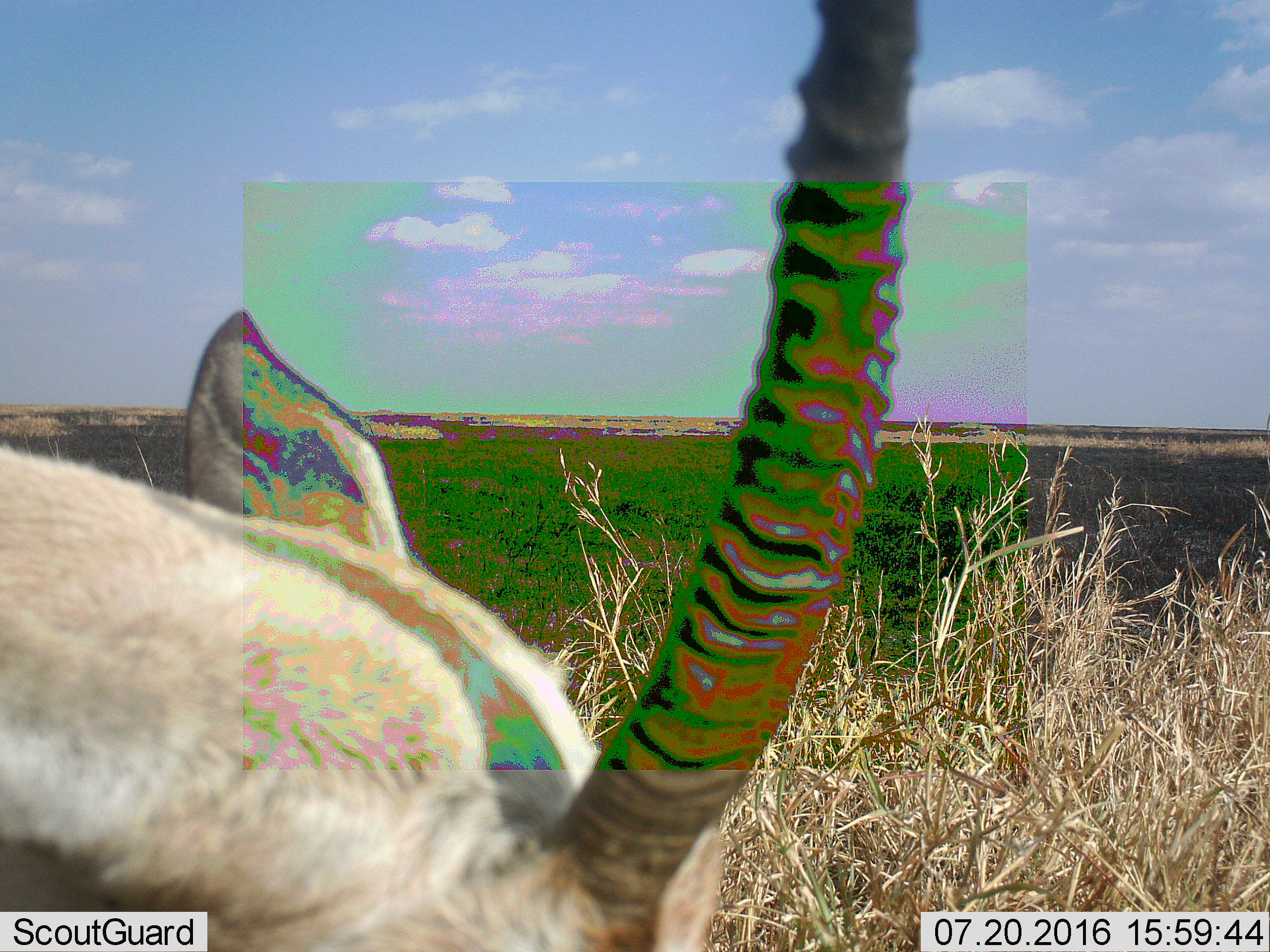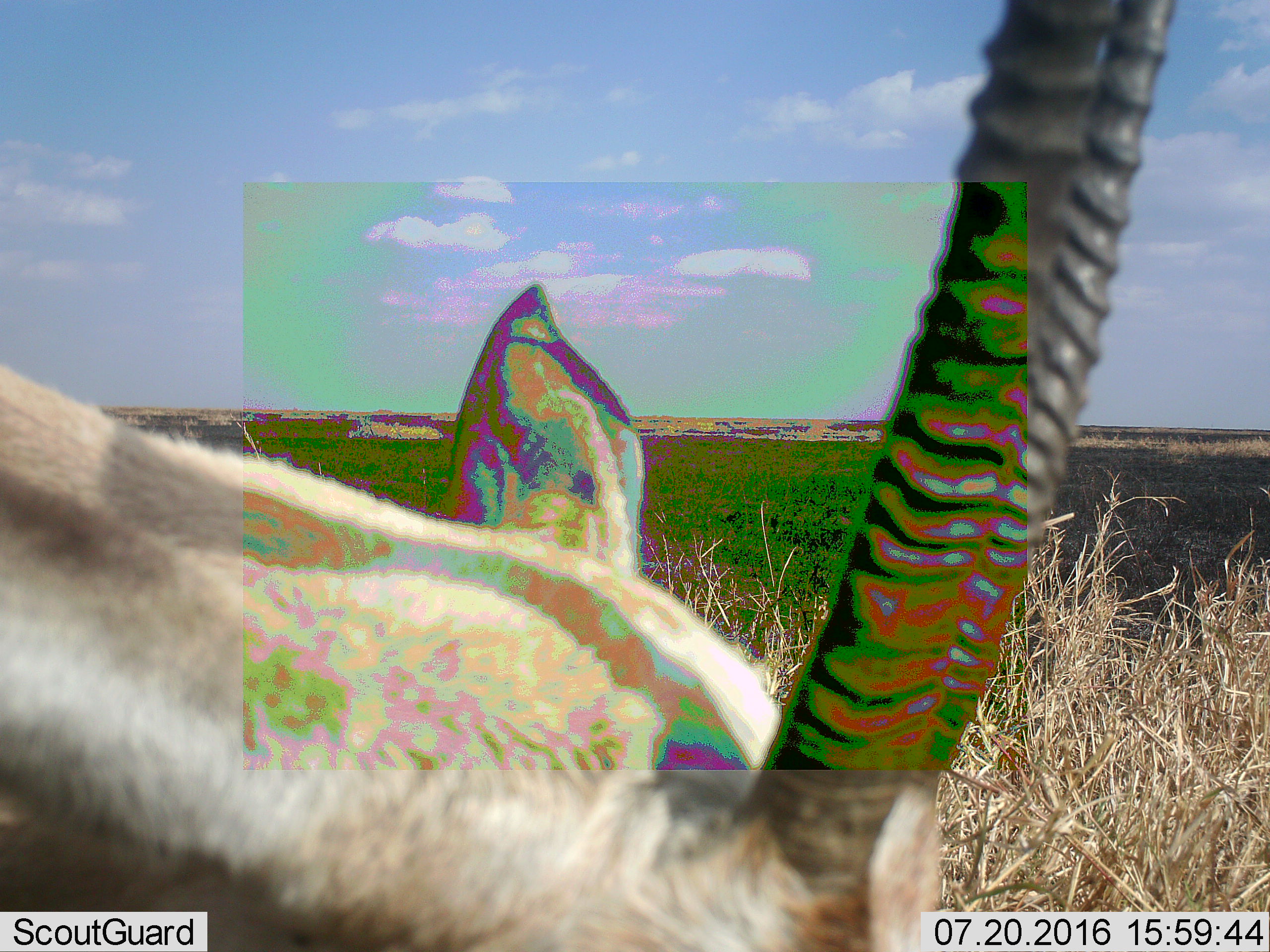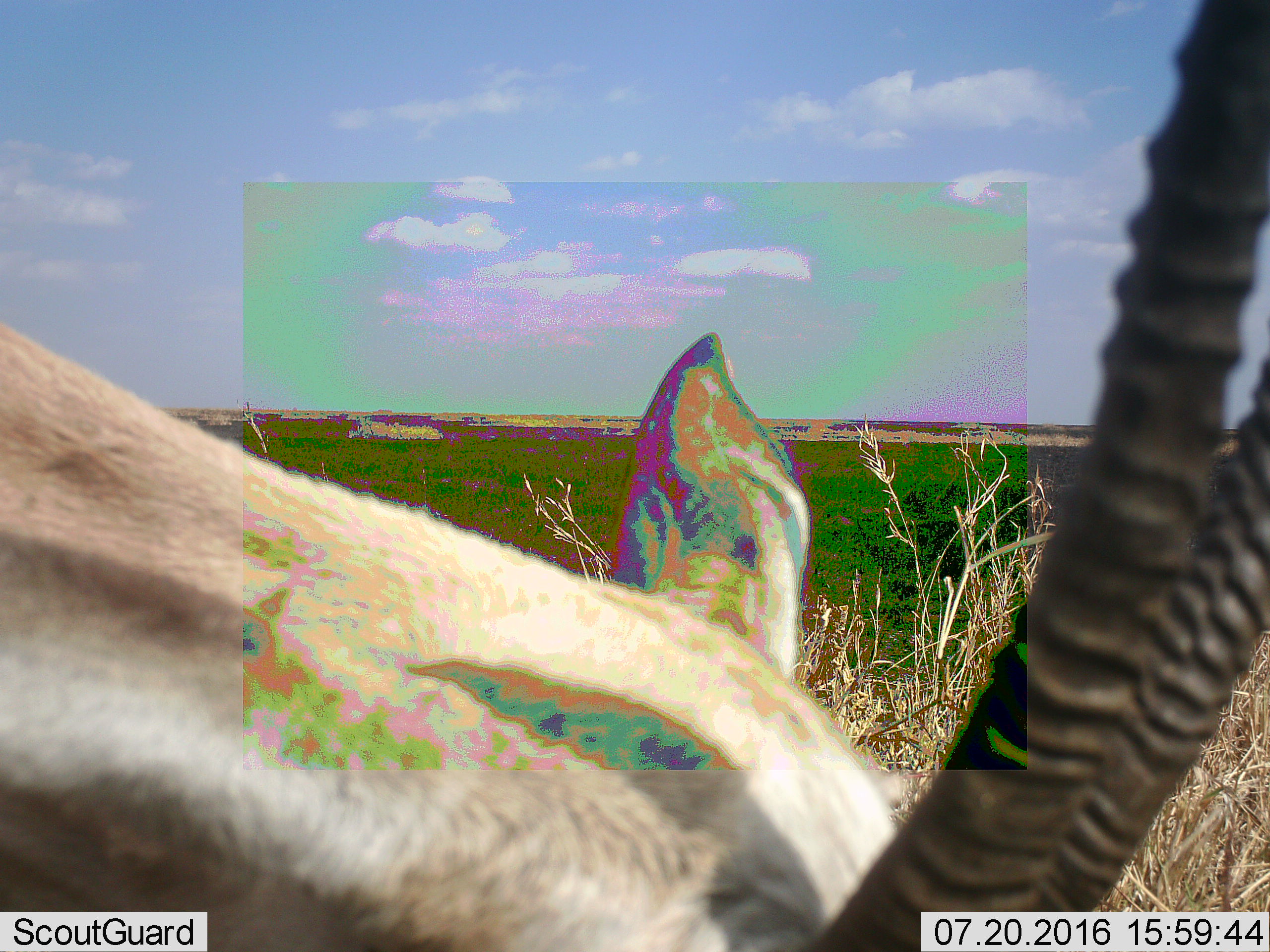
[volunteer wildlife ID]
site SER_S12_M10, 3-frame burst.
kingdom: Animalia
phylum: Chordata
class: Mammalia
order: Artiodactyla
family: Bovidae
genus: Eudorcas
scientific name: Eudorcas thomsonii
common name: thomson's gazelle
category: gazellethomsons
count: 1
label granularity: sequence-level